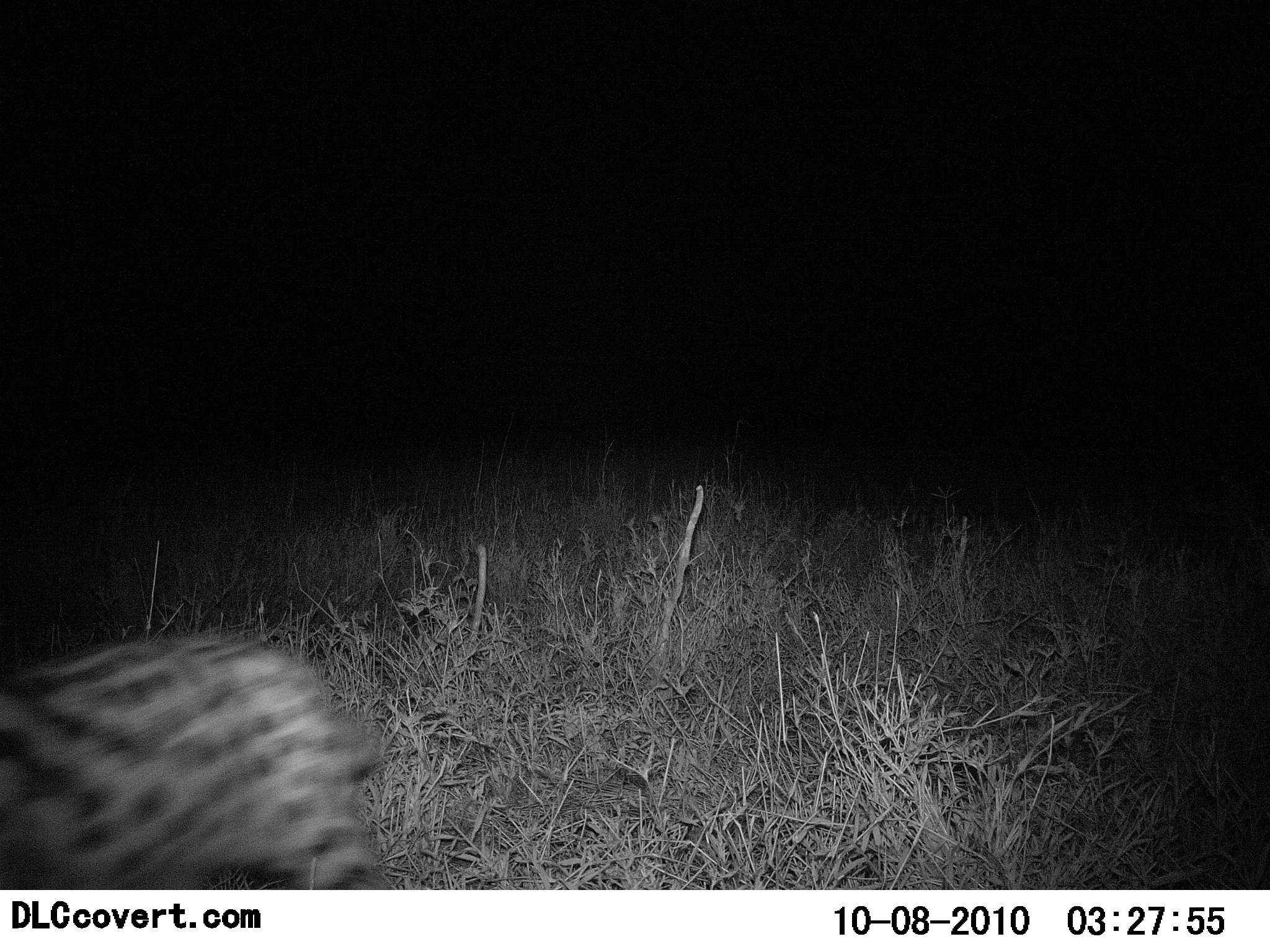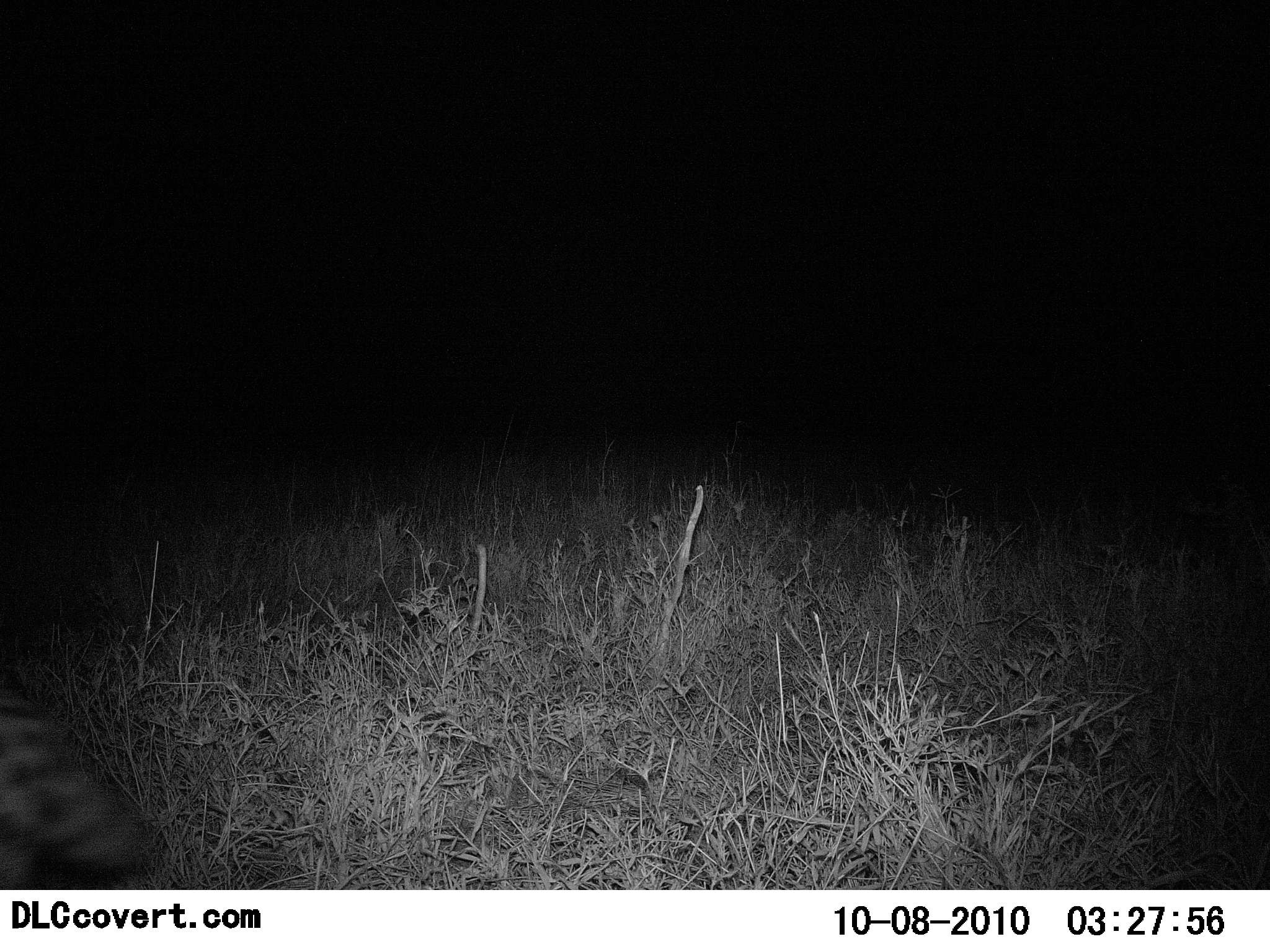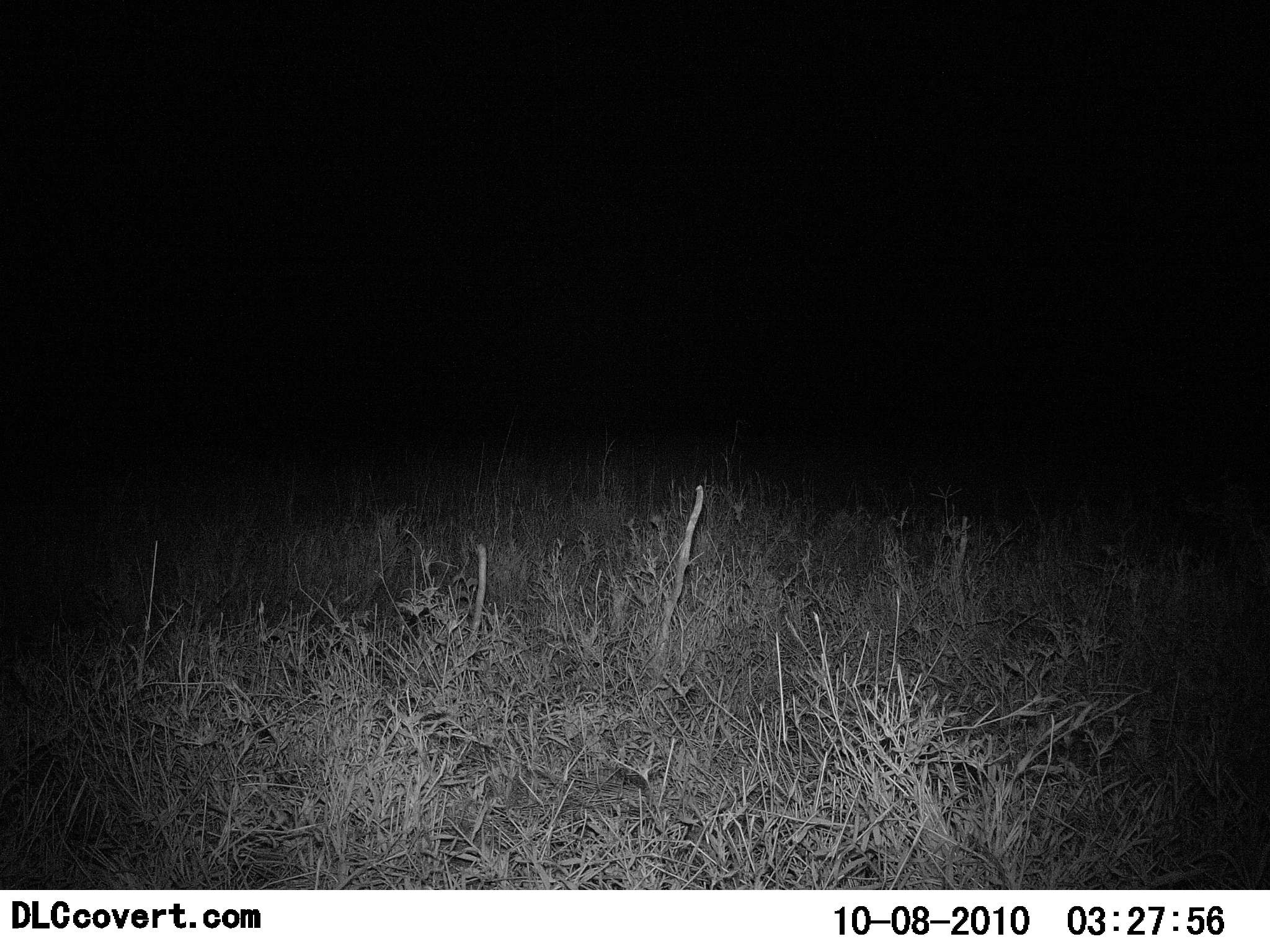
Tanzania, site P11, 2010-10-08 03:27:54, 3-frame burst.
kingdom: Animalia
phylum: Chordata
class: Mammalia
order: Carnivora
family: Felidae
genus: Leptailurus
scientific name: Leptailurus serval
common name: serval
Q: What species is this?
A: Serval (Leptailurus serval).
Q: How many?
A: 1.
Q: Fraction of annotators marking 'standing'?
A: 0%.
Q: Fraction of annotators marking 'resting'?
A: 0%.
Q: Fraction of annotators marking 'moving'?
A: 100%.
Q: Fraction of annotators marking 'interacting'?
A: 0%.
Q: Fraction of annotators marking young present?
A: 0%.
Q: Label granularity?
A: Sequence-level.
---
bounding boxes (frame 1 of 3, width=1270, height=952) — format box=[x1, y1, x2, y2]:
animal: box=[1, 635, 398, 891]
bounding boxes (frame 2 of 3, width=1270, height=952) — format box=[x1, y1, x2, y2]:
animal: box=[0, 687, 141, 890]